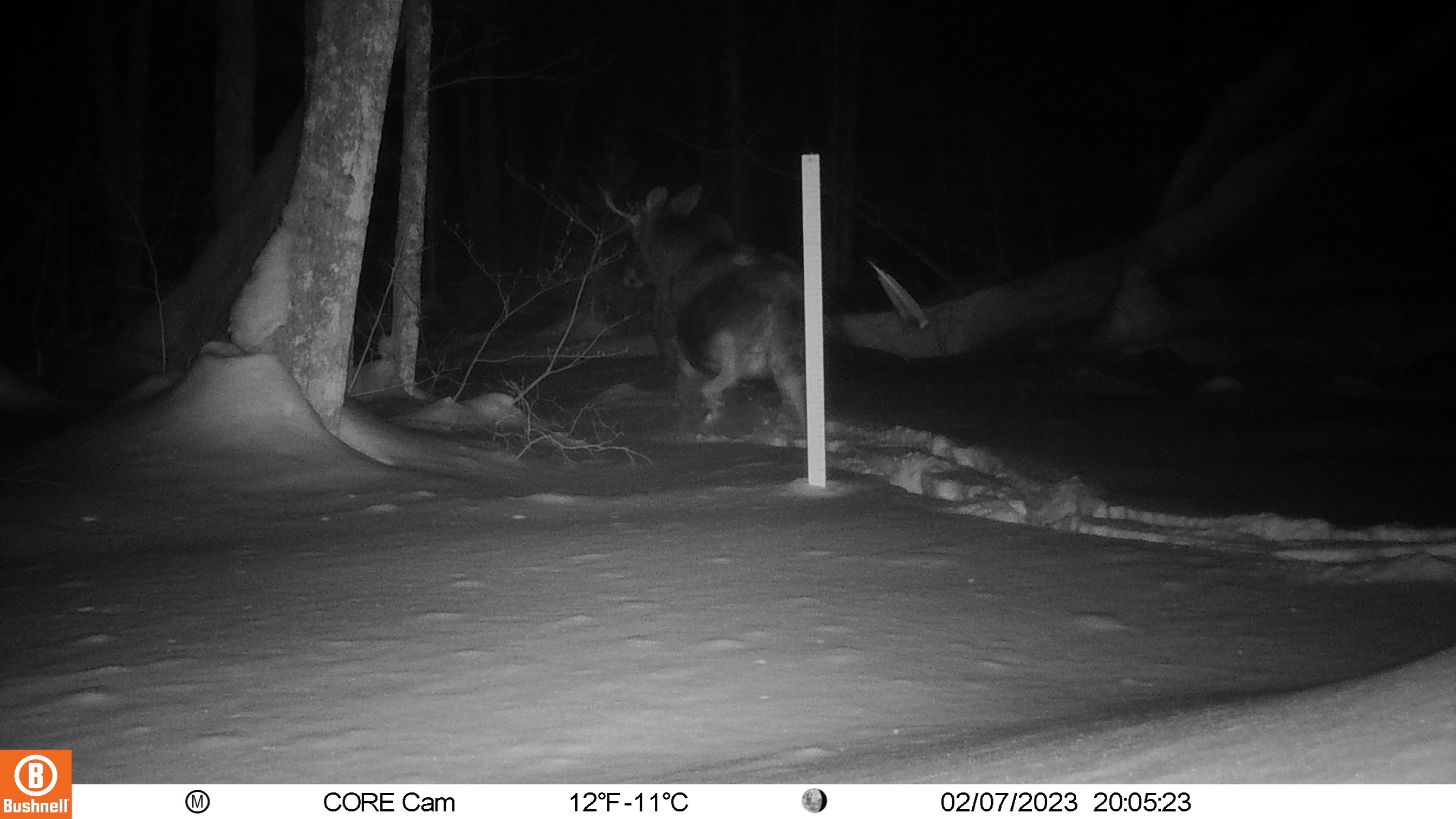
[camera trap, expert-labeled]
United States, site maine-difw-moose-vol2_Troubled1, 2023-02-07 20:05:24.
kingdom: Animalia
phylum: Chordata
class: Mammalia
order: Artiodactyla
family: Cervidae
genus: Alces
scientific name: Alces alces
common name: moose